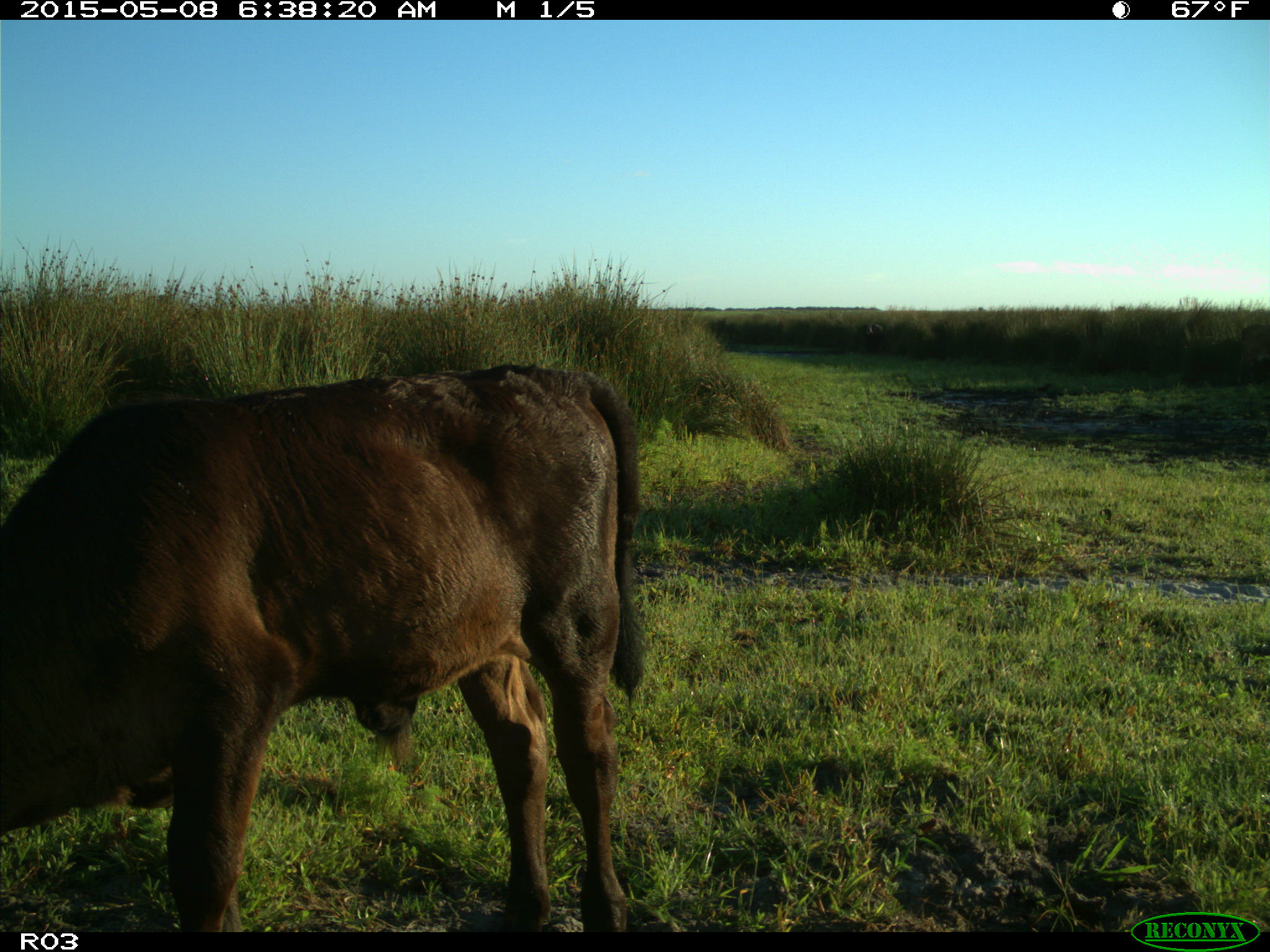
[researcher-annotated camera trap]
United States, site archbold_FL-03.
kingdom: Animalia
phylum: Chordata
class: Mammalia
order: Artiodactyla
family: Bovidae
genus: Bos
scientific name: Bos taurus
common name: domestic cow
Bos taurus (domestic cow).